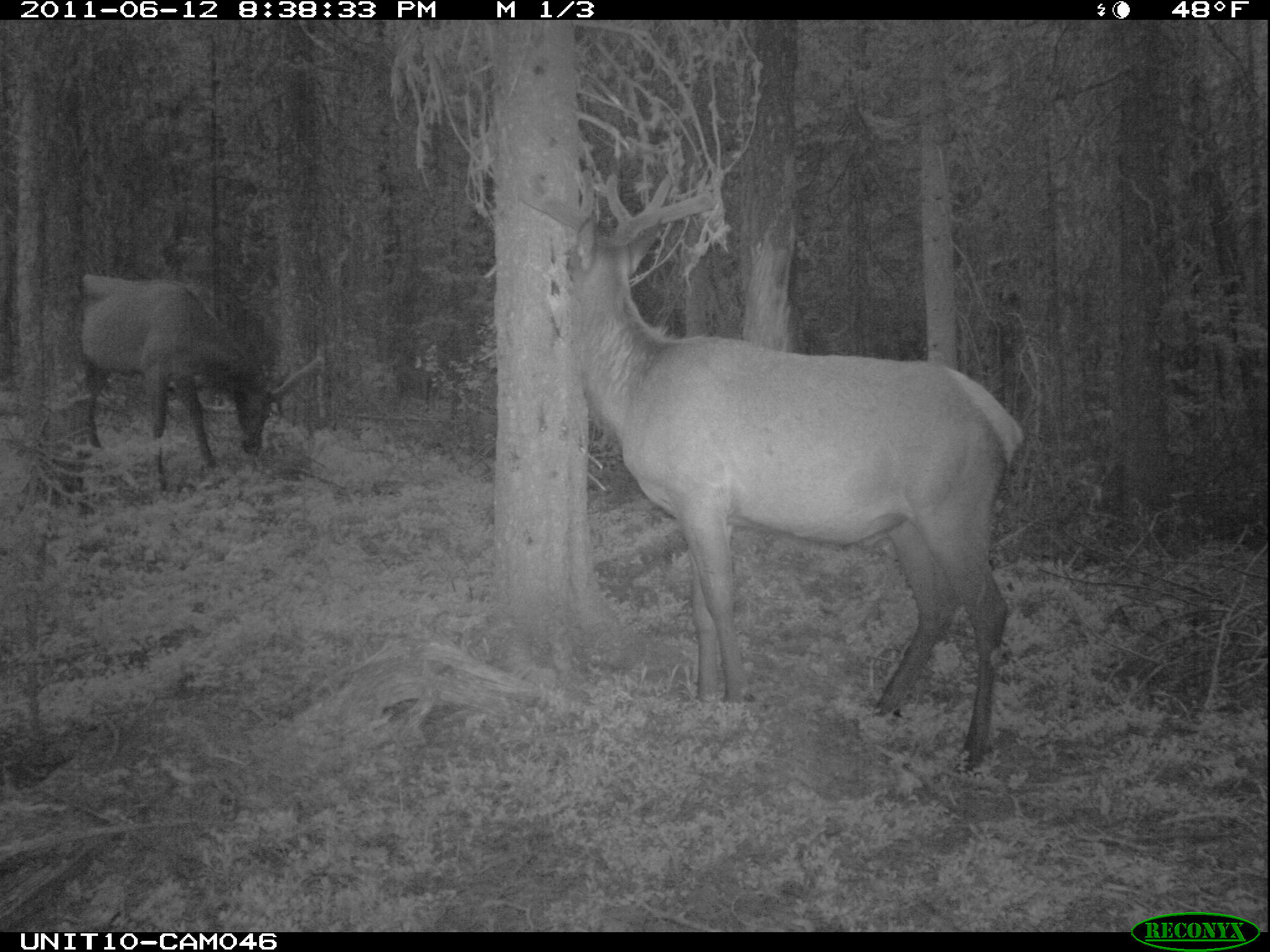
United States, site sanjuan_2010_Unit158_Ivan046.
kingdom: Animalia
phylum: Chordata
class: Mammalia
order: Artiodactyla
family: Cervidae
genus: Cervus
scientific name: Cervus elaphus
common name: red deer